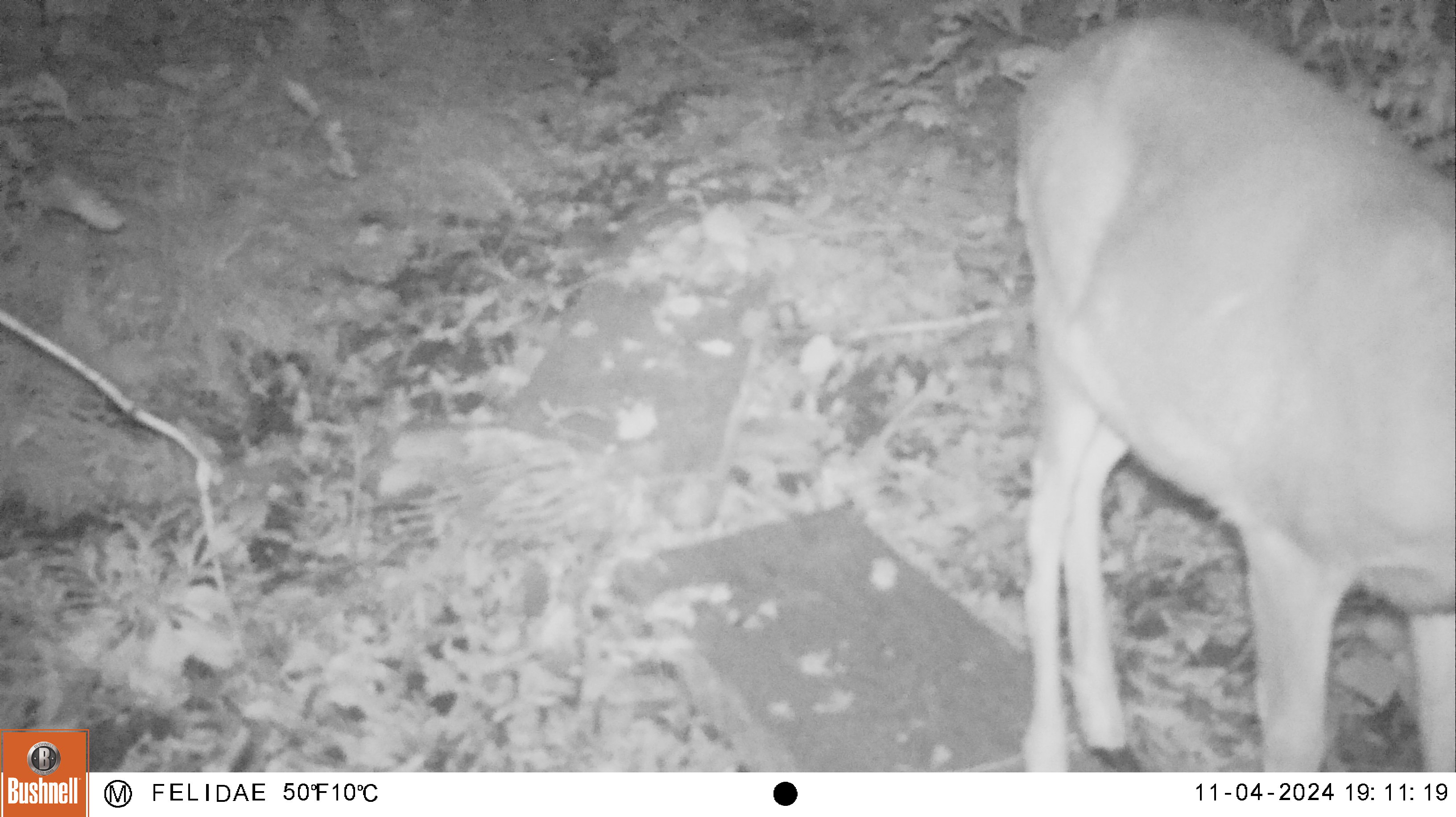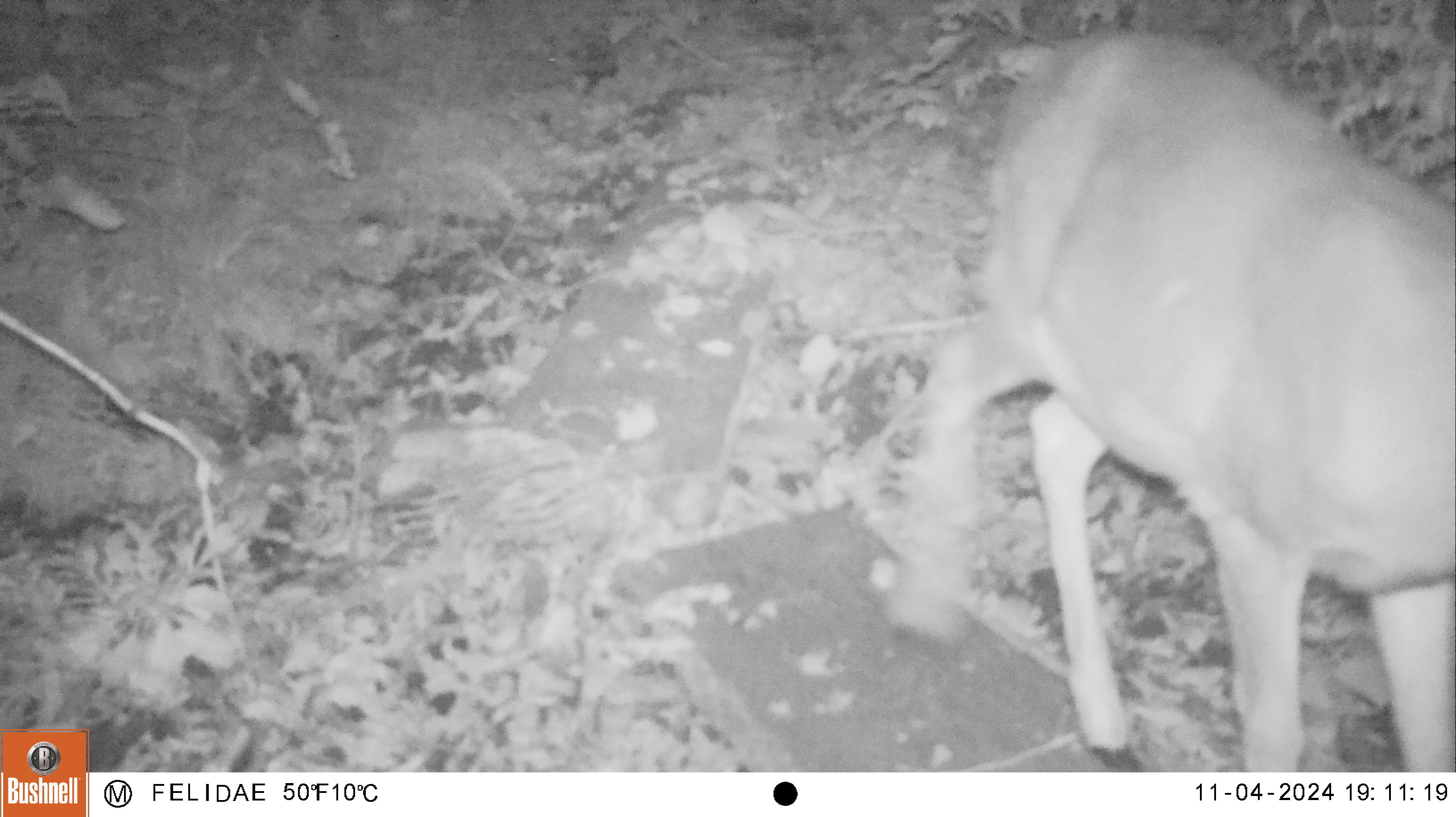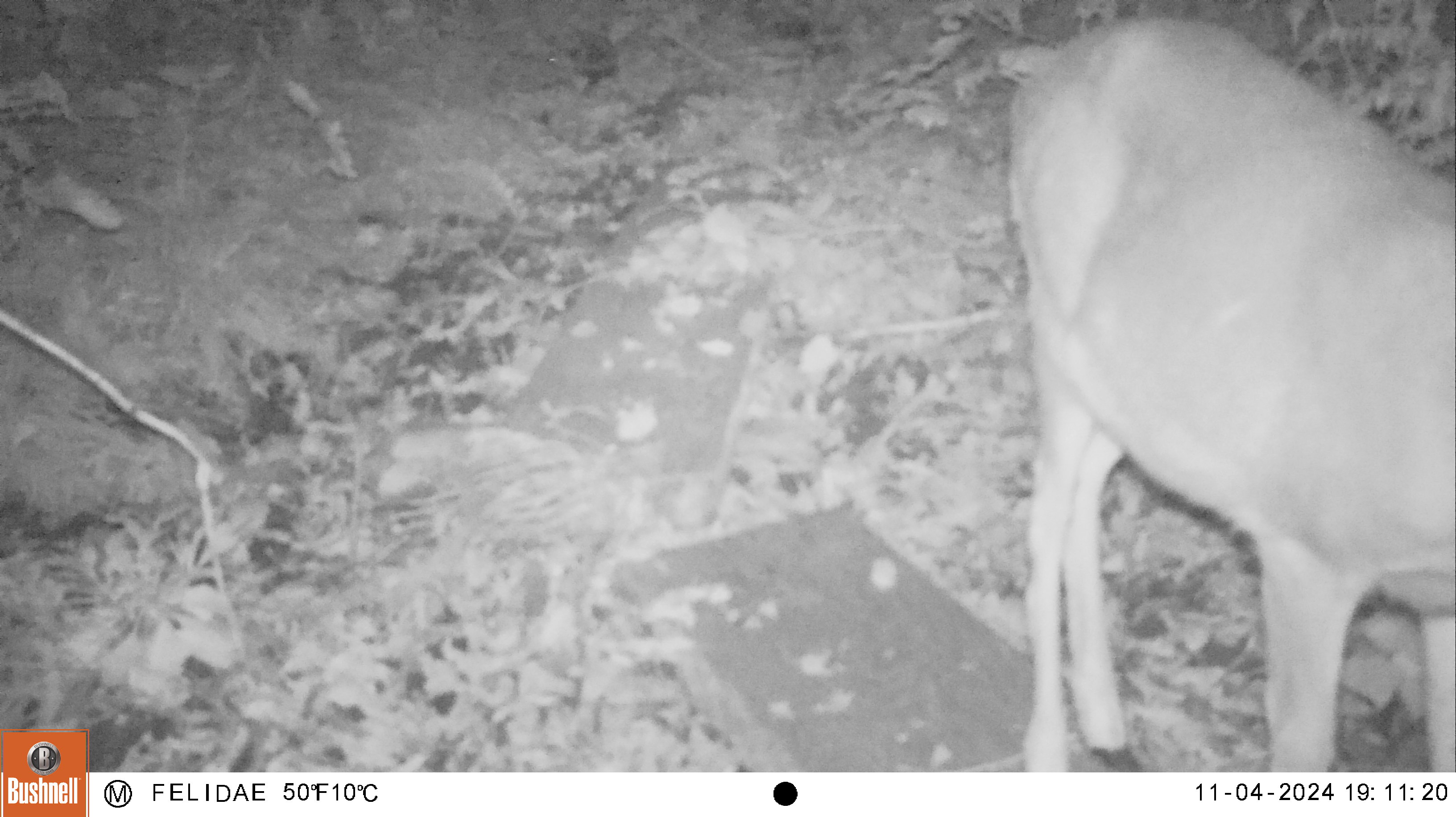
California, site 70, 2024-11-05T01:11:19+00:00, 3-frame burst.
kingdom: Animalia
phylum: Chordata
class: Mammalia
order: Artiodactyla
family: Cervidae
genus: Odocoileus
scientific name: Odocoileus hemionus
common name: mule deer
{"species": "mule deer (Odocoileus hemionus)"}